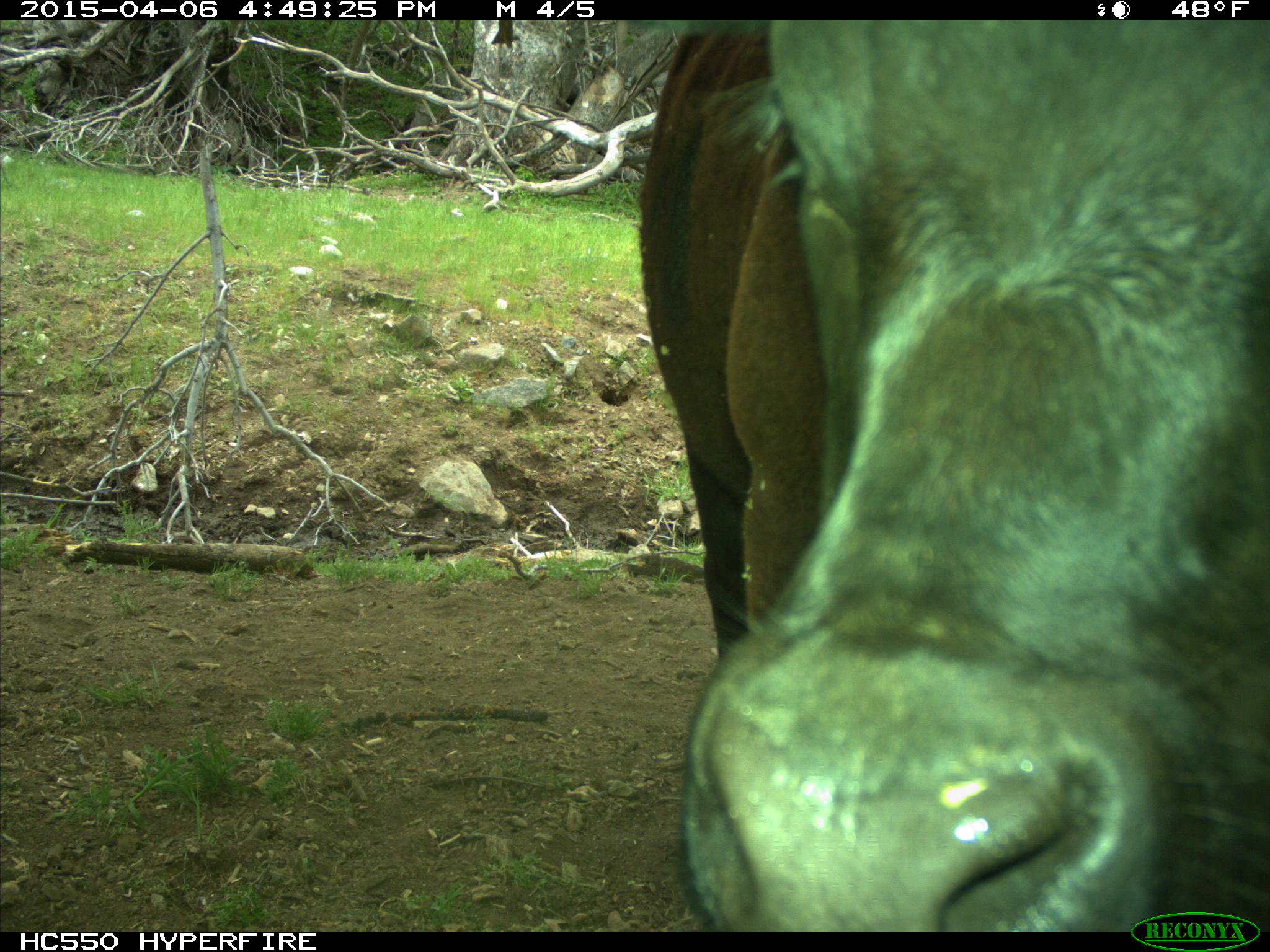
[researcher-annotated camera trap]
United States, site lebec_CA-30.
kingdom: Animalia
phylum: Chordata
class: Mammalia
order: Artiodactyla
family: Bovidae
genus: Bos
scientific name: Bos taurus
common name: domestic cow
Bos taurus (domestic cow).